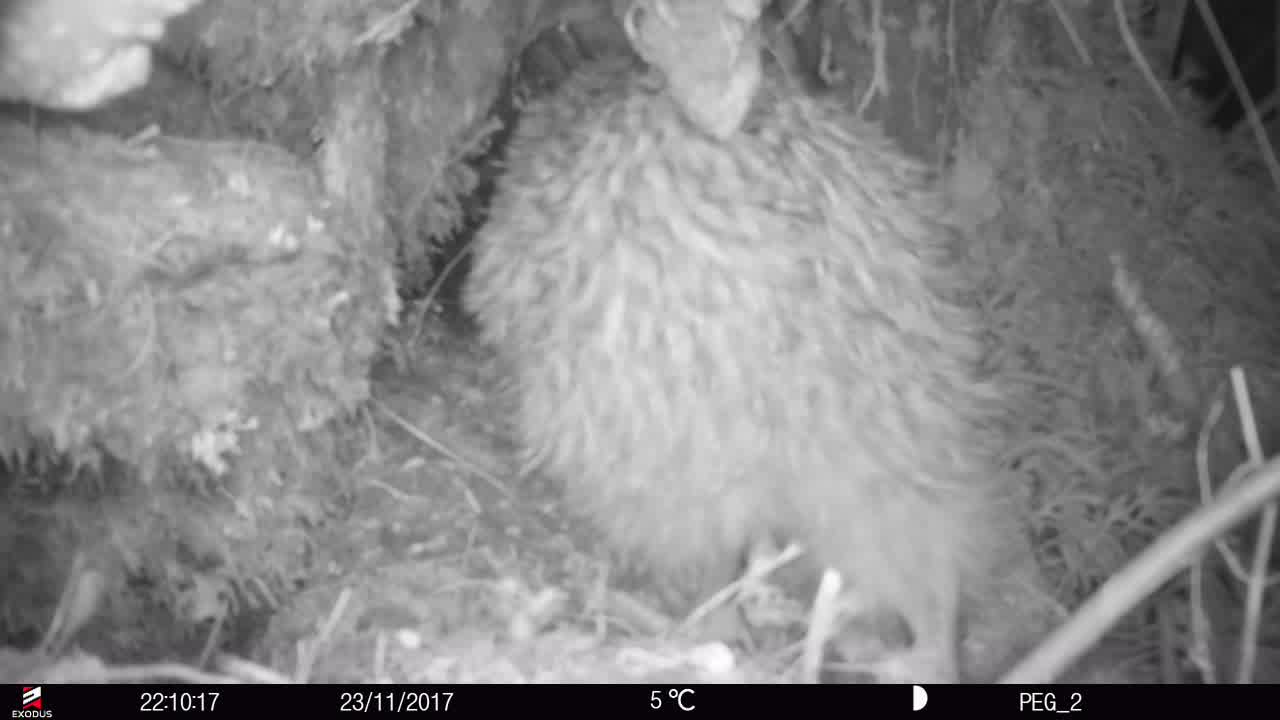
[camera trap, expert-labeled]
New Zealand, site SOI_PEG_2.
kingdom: Animalia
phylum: Chordata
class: Aves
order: Apterygiformes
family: Apterygidae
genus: Apteryx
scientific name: Apteryx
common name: kiwi